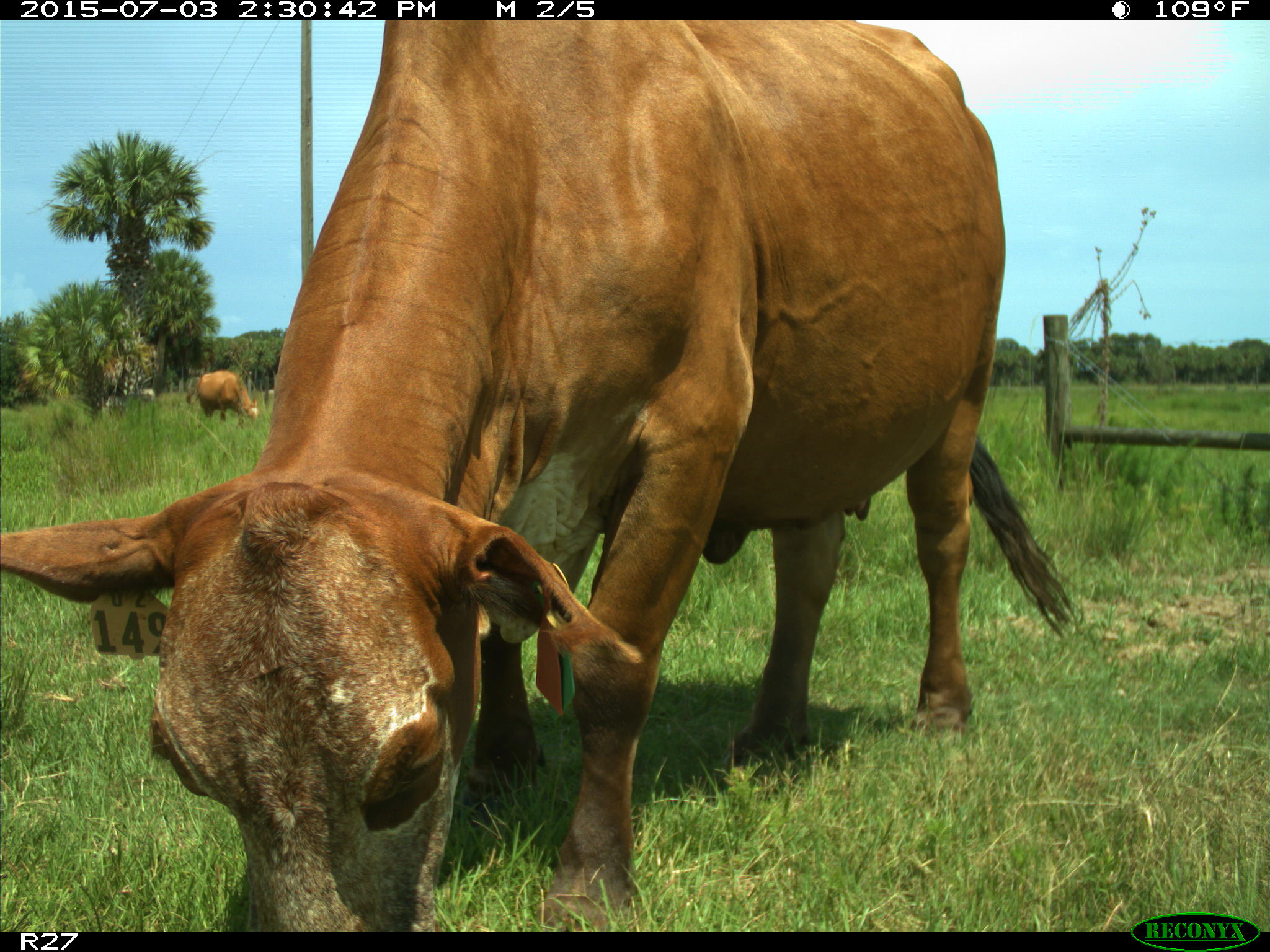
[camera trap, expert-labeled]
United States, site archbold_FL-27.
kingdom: Animalia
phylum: Chordata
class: Mammalia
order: Artiodactyla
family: Bovidae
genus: Bos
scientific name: Bos taurus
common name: domestic cow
Bos taurus (domestic cow).